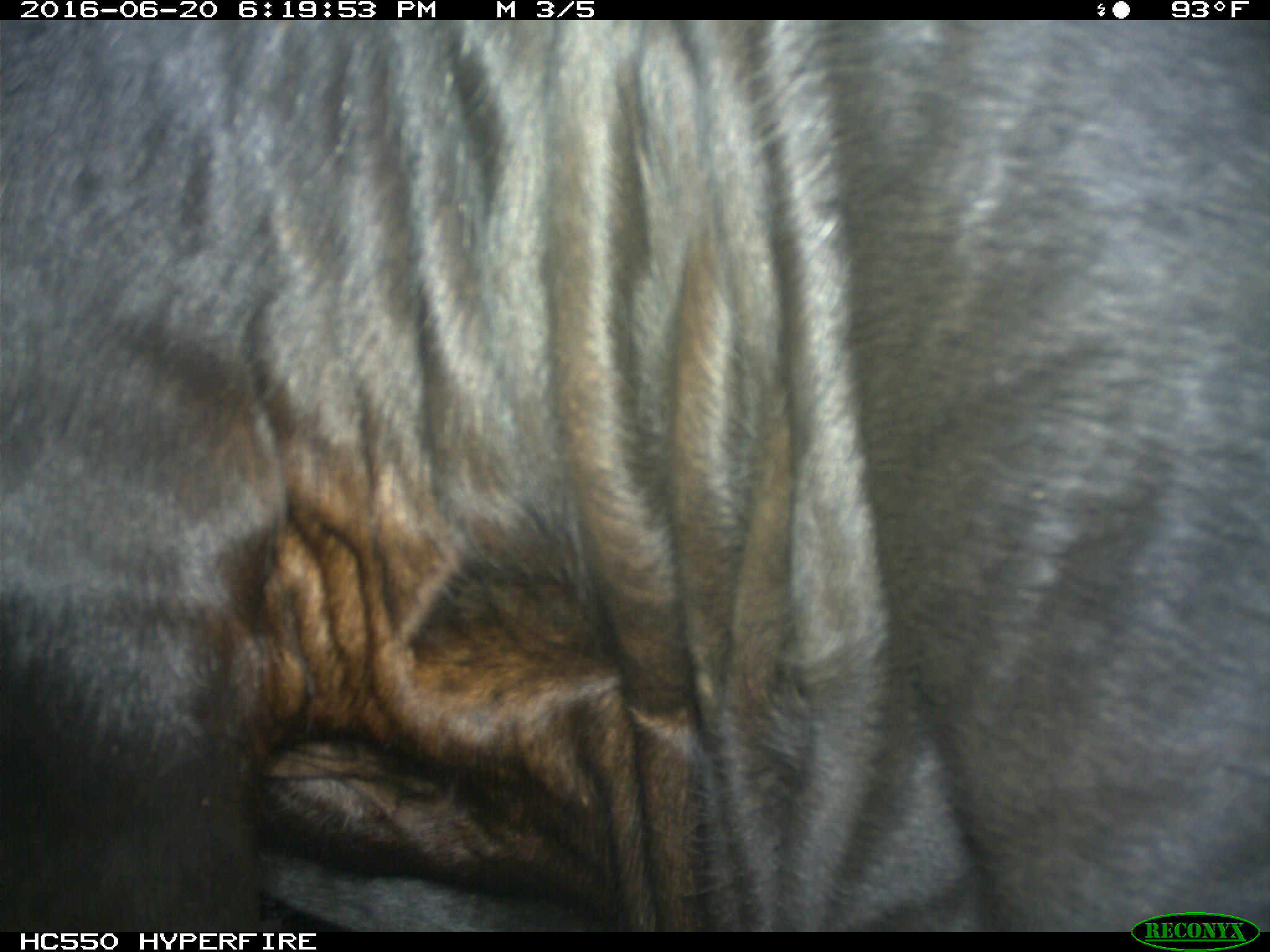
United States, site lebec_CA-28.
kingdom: Animalia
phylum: Chordata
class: Mammalia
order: Artiodactyla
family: Bovidae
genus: Bos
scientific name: Bos taurus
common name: domestic cow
Bos taurus (domestic cow).